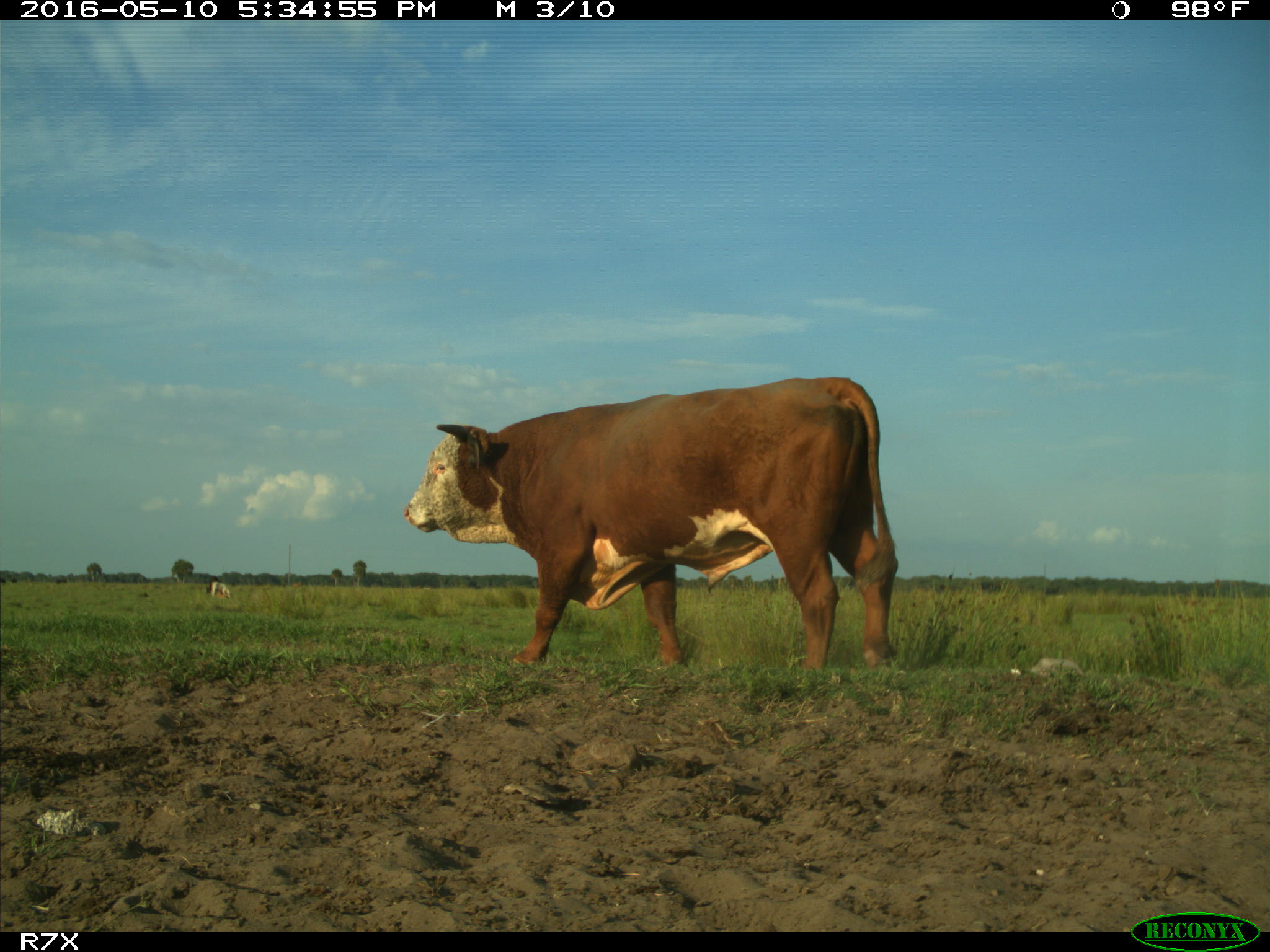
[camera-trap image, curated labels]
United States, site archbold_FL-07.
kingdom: Animalia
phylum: Chordata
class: Mammalia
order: Artiodactyla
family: Bovidae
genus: Bos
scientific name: Bos taurus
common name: domestic cow